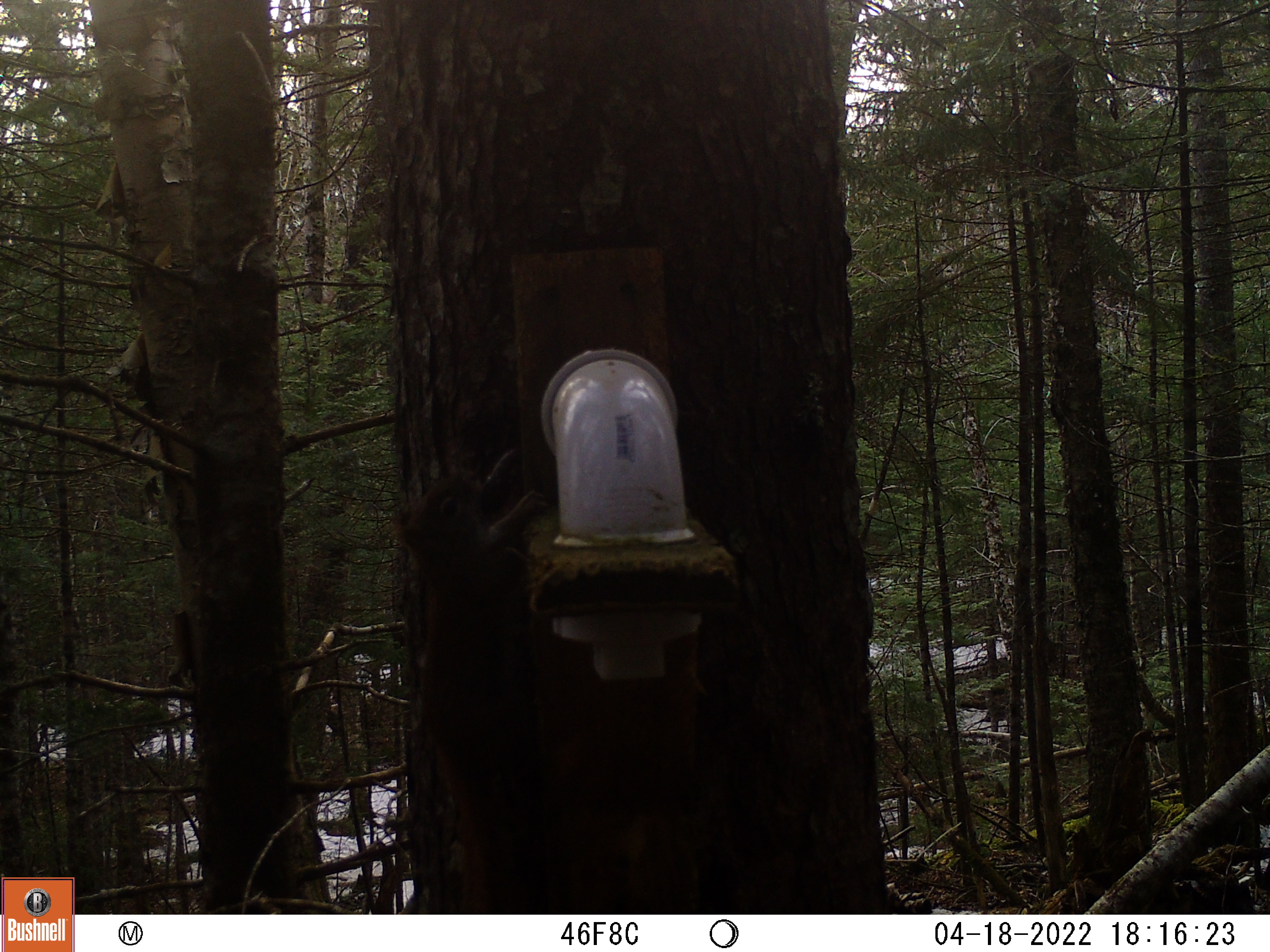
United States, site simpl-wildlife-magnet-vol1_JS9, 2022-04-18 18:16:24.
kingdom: Animalia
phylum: Chordata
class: Mammalia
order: Rodentia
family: Sciuridae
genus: Tamiasciurus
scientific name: Tamiasciurus hudsonicus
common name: red squirrel